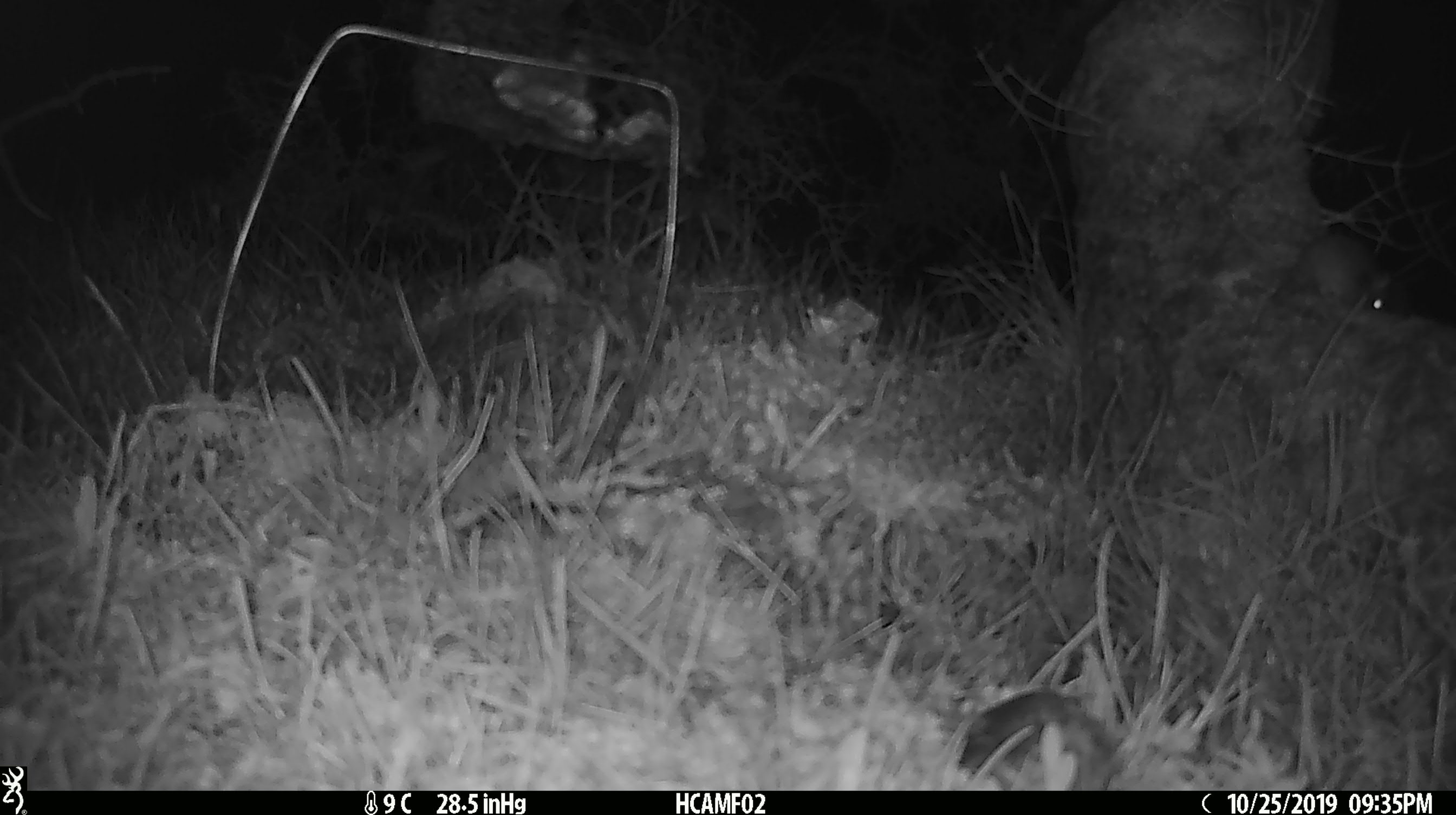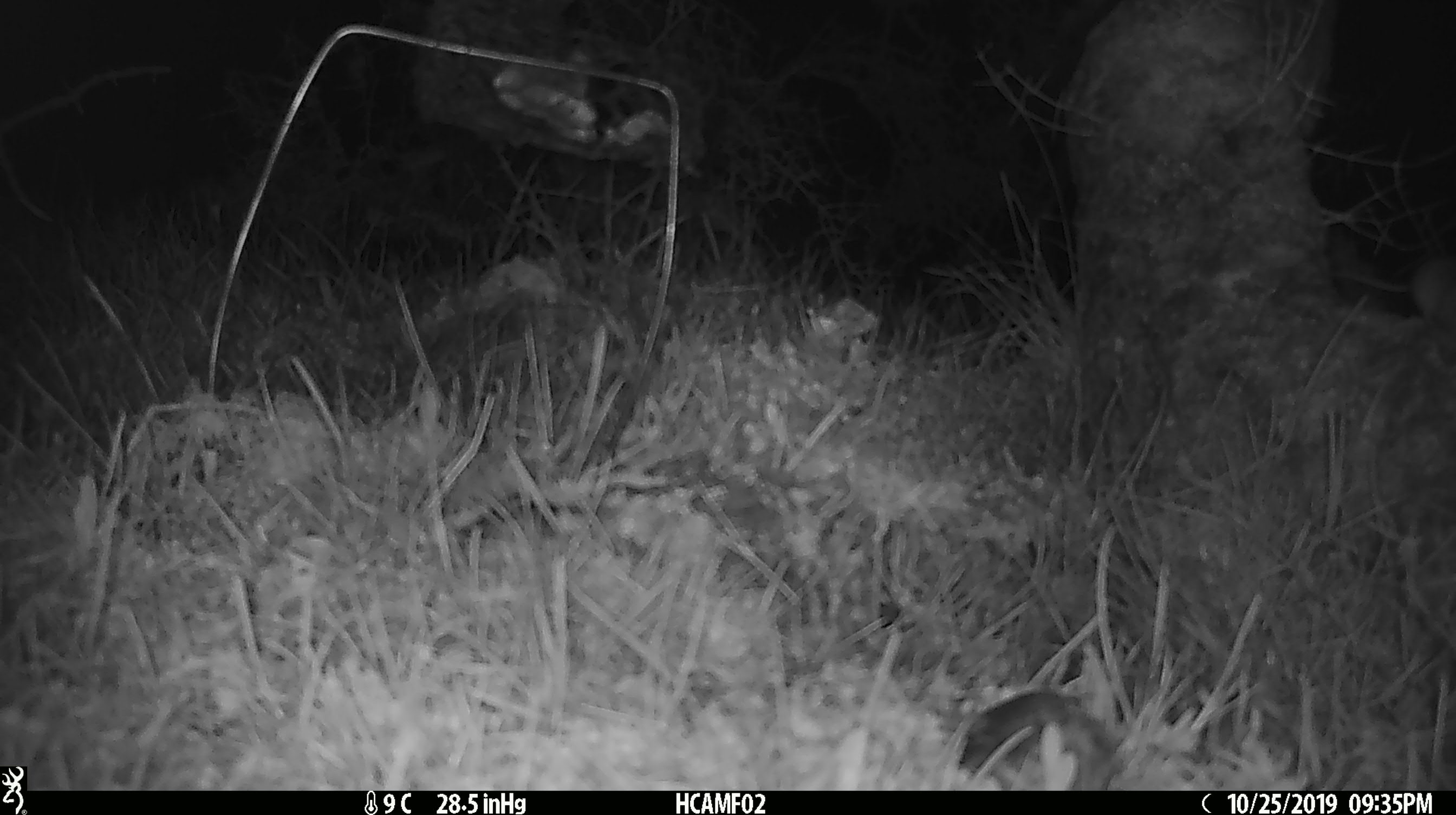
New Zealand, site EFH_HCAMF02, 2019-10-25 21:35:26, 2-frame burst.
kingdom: Animalia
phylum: Chordata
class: Mammalia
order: Rodentia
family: Muridae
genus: Mus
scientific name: Mus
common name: mouse